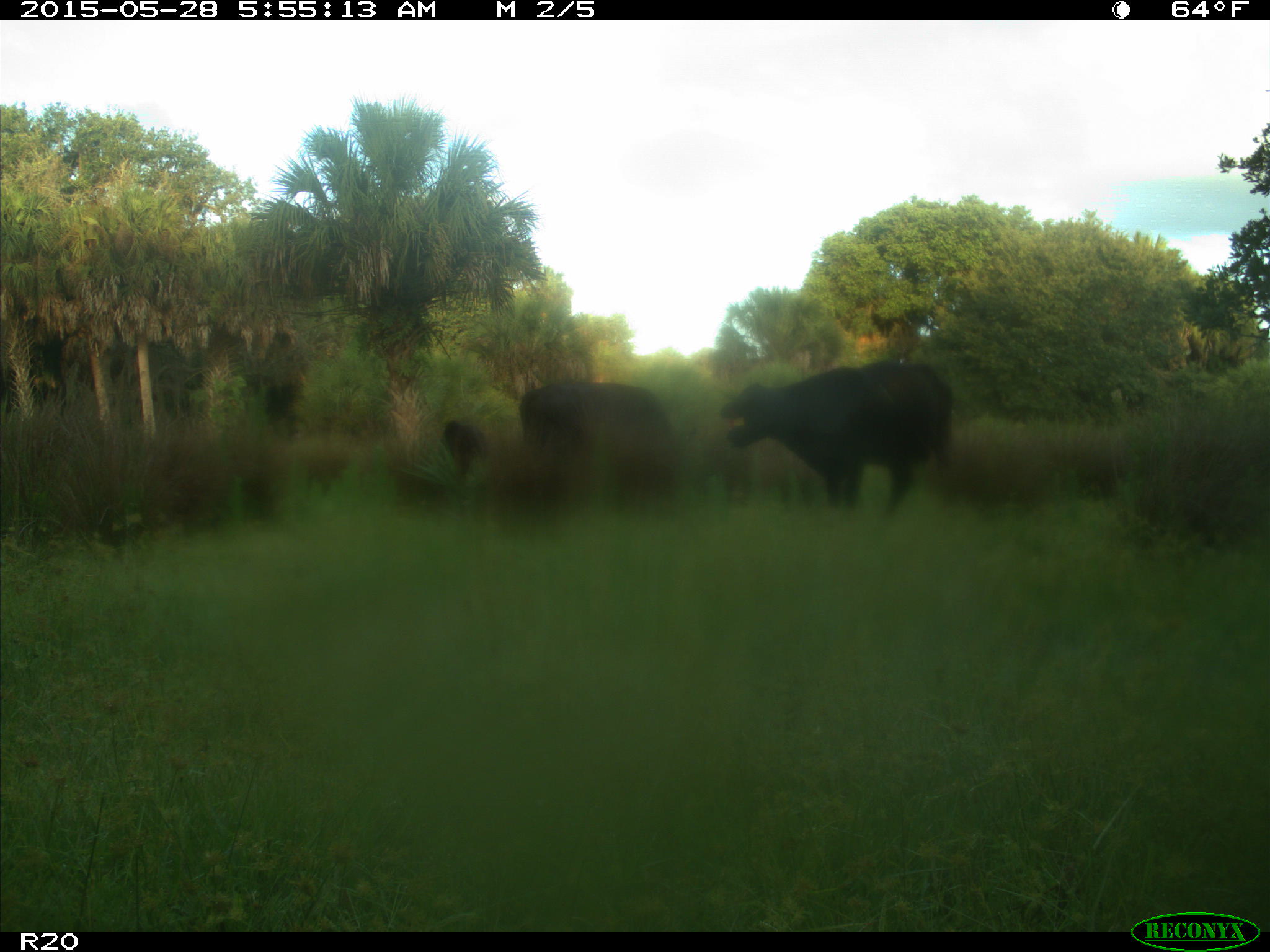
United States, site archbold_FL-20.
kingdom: Animalia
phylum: Chordata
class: Mammalia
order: Artiodactyla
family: Bovidae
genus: Bos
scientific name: Bos taurus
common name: domestic cow